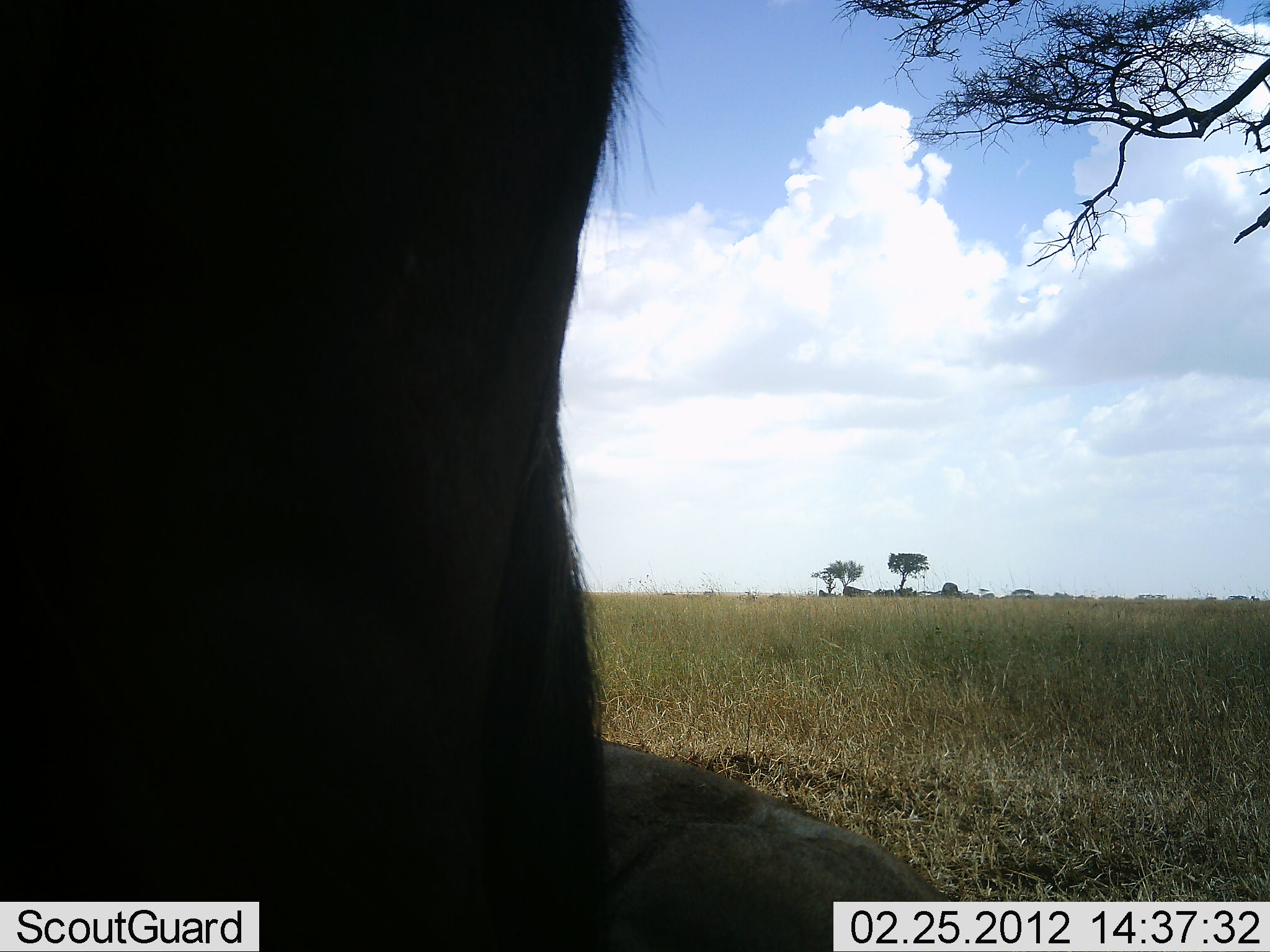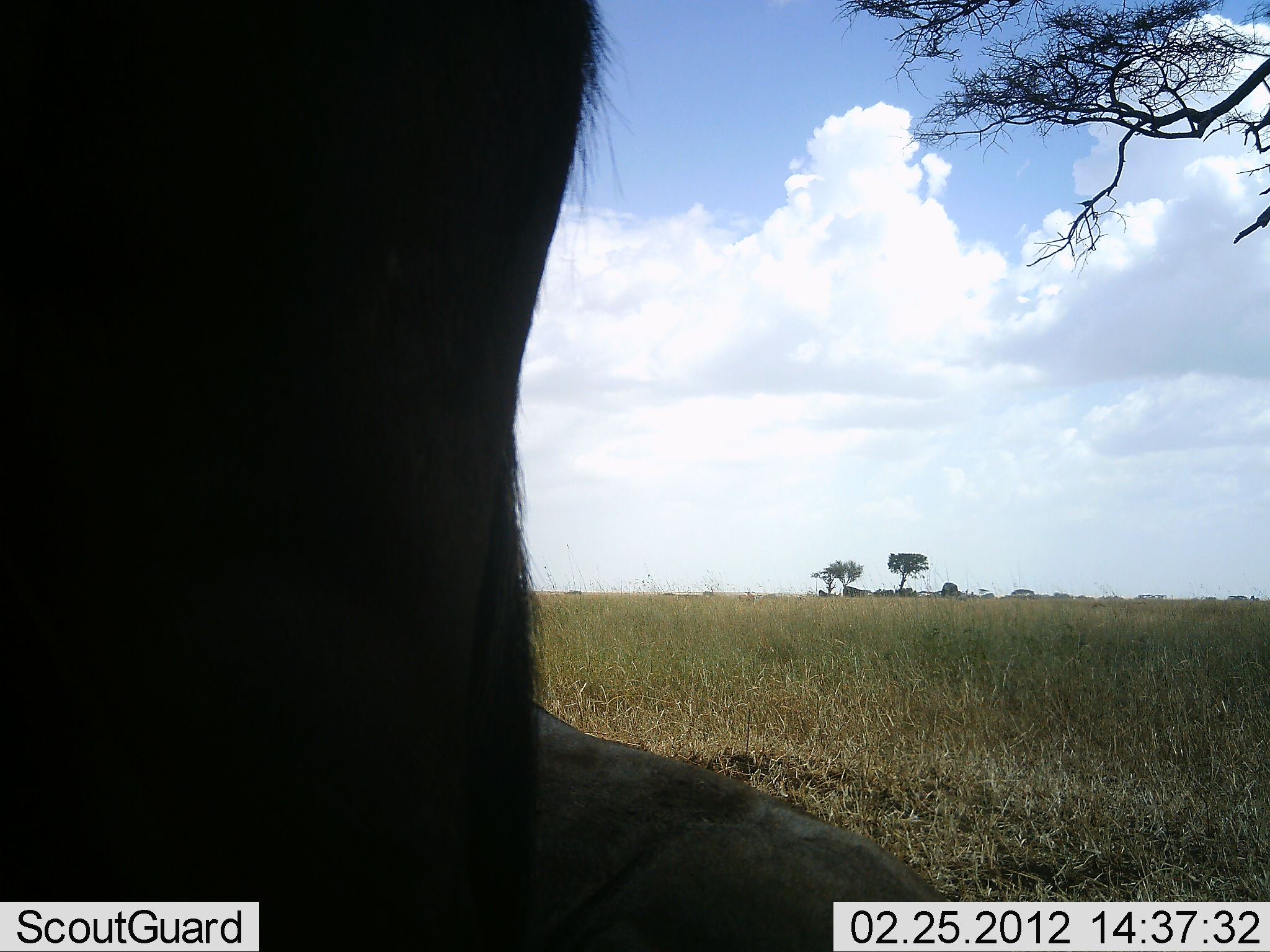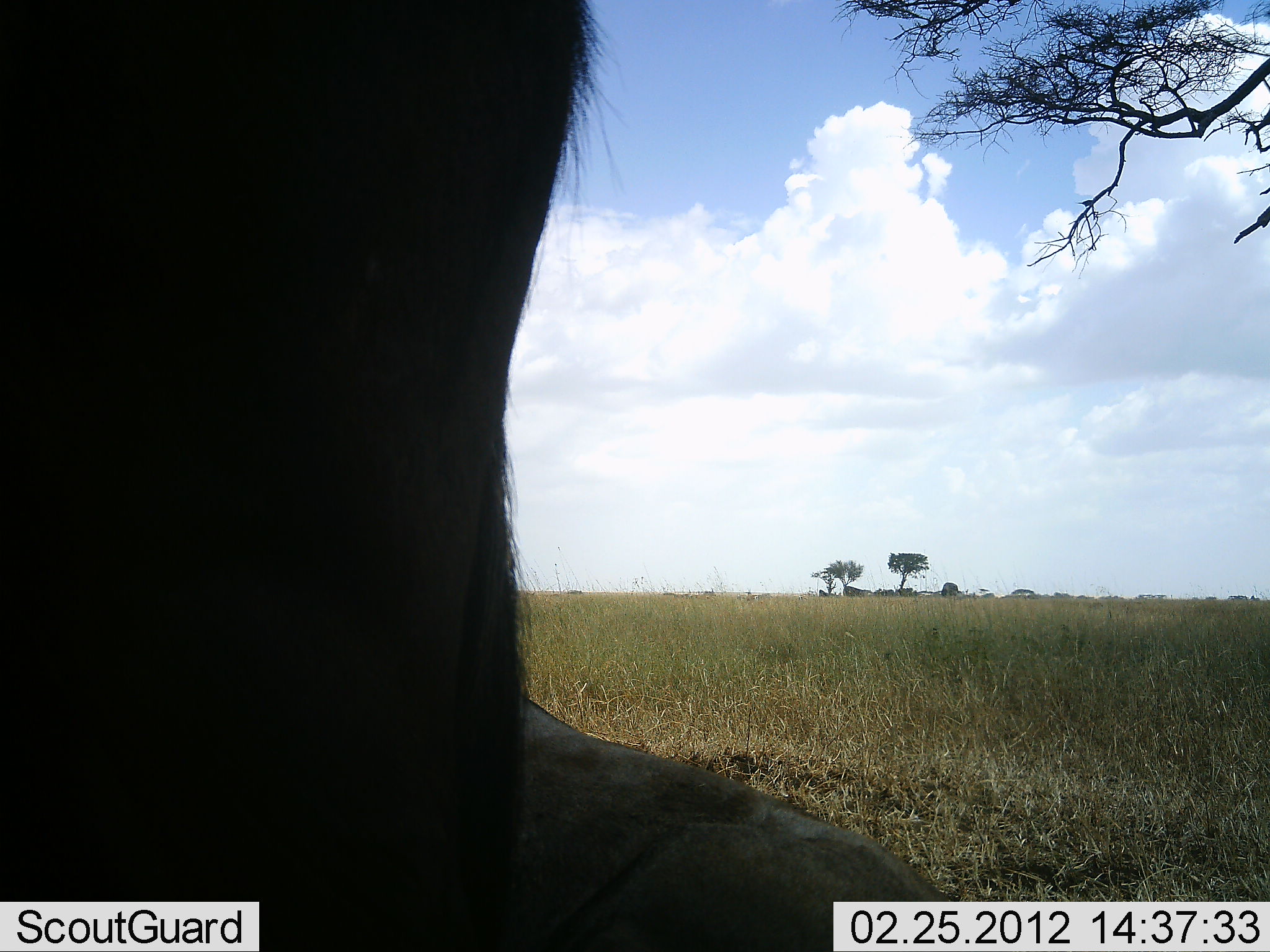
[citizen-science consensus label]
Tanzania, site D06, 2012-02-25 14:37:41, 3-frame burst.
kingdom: Animalia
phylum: Chordata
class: Mammalia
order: Artiodactyla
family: Bovidae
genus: Connochaetes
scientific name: Connochaetes taurinus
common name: blue wildebeest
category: wildebeest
Wildebeest (blue wildebeest) (Connochaetes taurinus), count 2. Behavior (volunteer vote fractions): standing 80%, resting 80%, moving 0%, interacting 0%. Young present (vote fraction): 0%. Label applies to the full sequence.